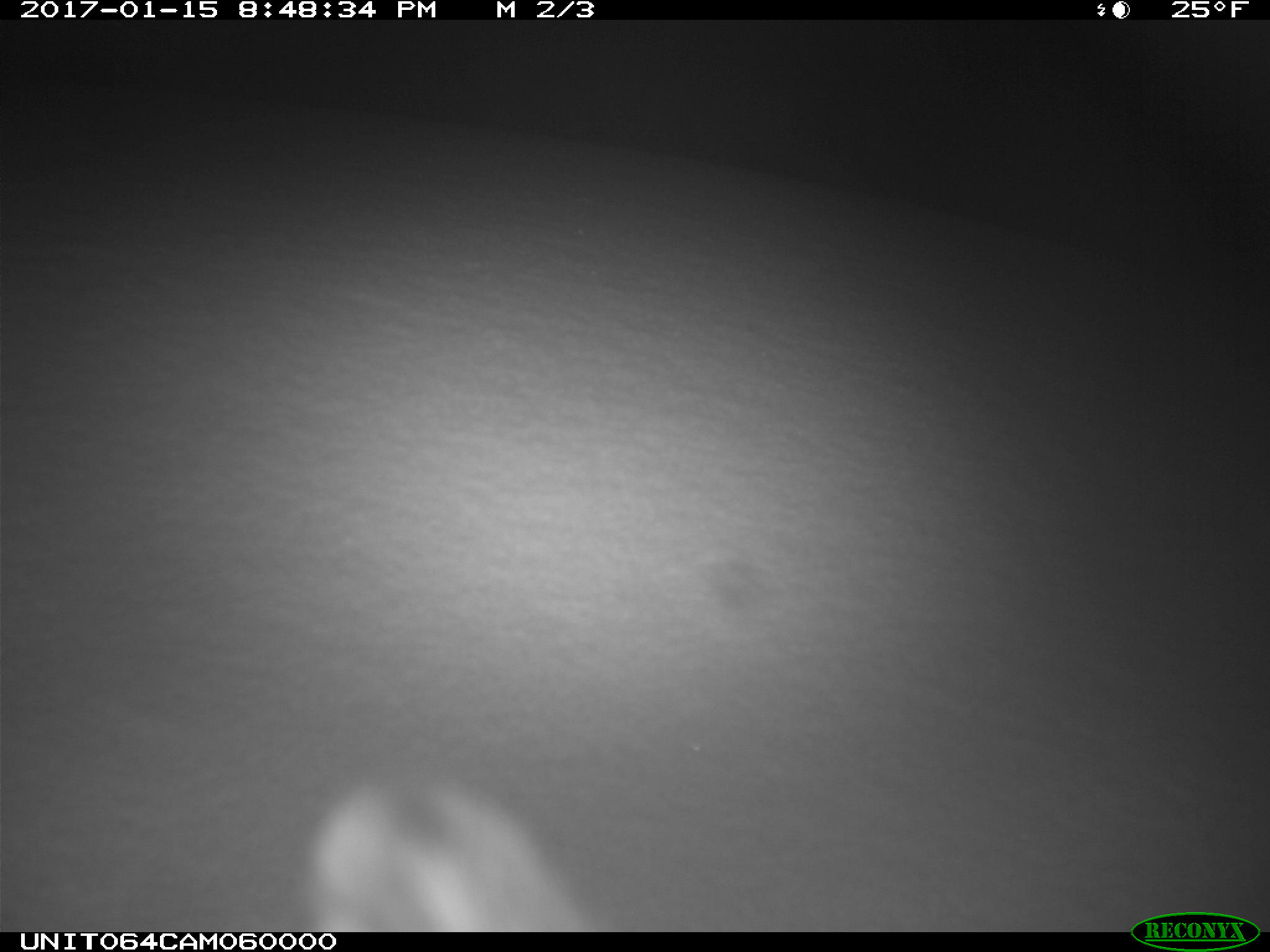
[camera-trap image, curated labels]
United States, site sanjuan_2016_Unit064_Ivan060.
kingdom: Animalia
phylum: Chordata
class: Mammalia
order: Lagomorpha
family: Leporidae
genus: Lepus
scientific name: Lepus americanus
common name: snowshoe hare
Lepus americanus (snowshoe hare).